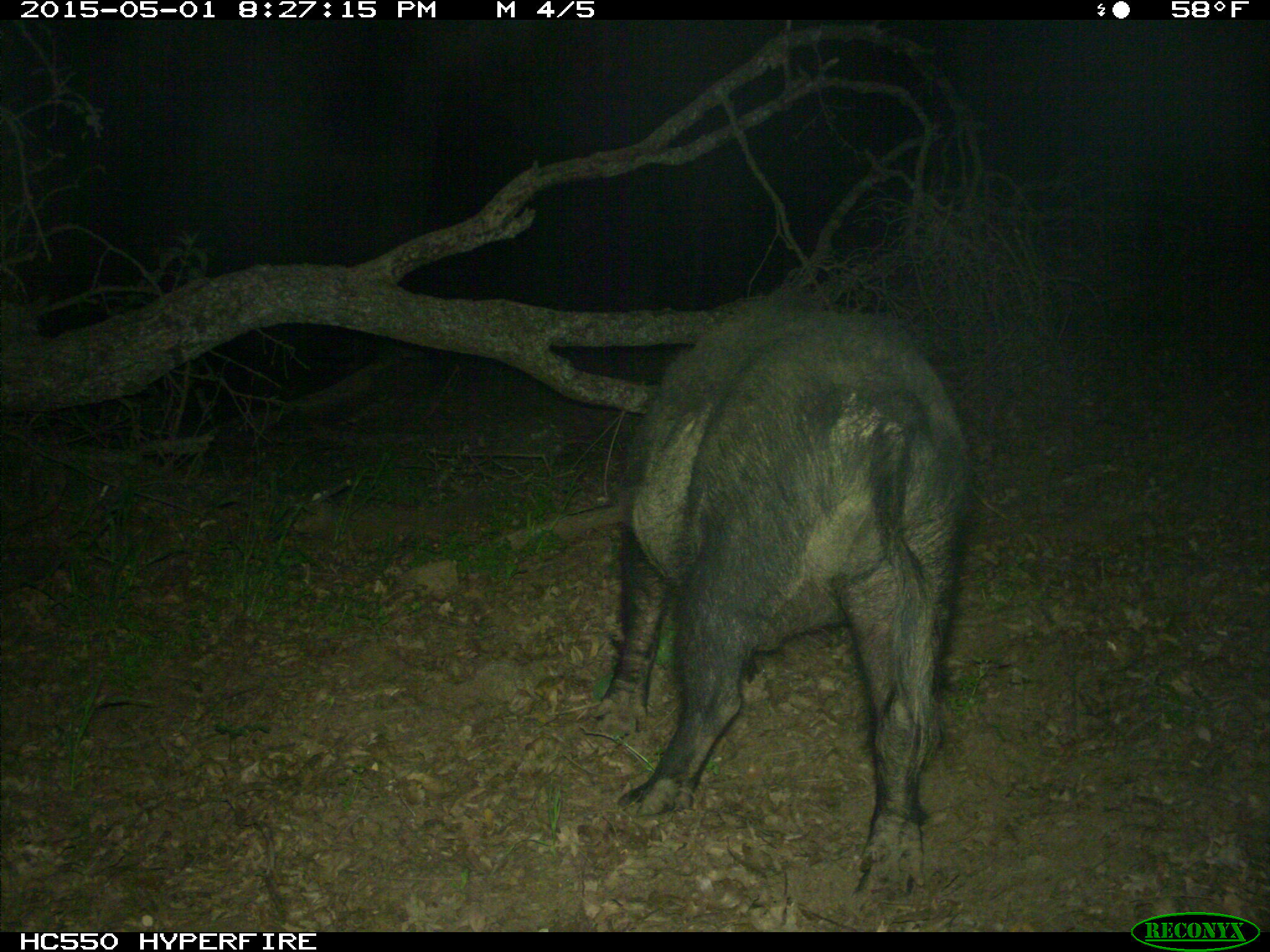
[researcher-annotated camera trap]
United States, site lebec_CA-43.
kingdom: Animalia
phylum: Chordata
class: Mammalia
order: Artiodactyla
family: Suidae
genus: Sus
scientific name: Sus scrofa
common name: wild boar